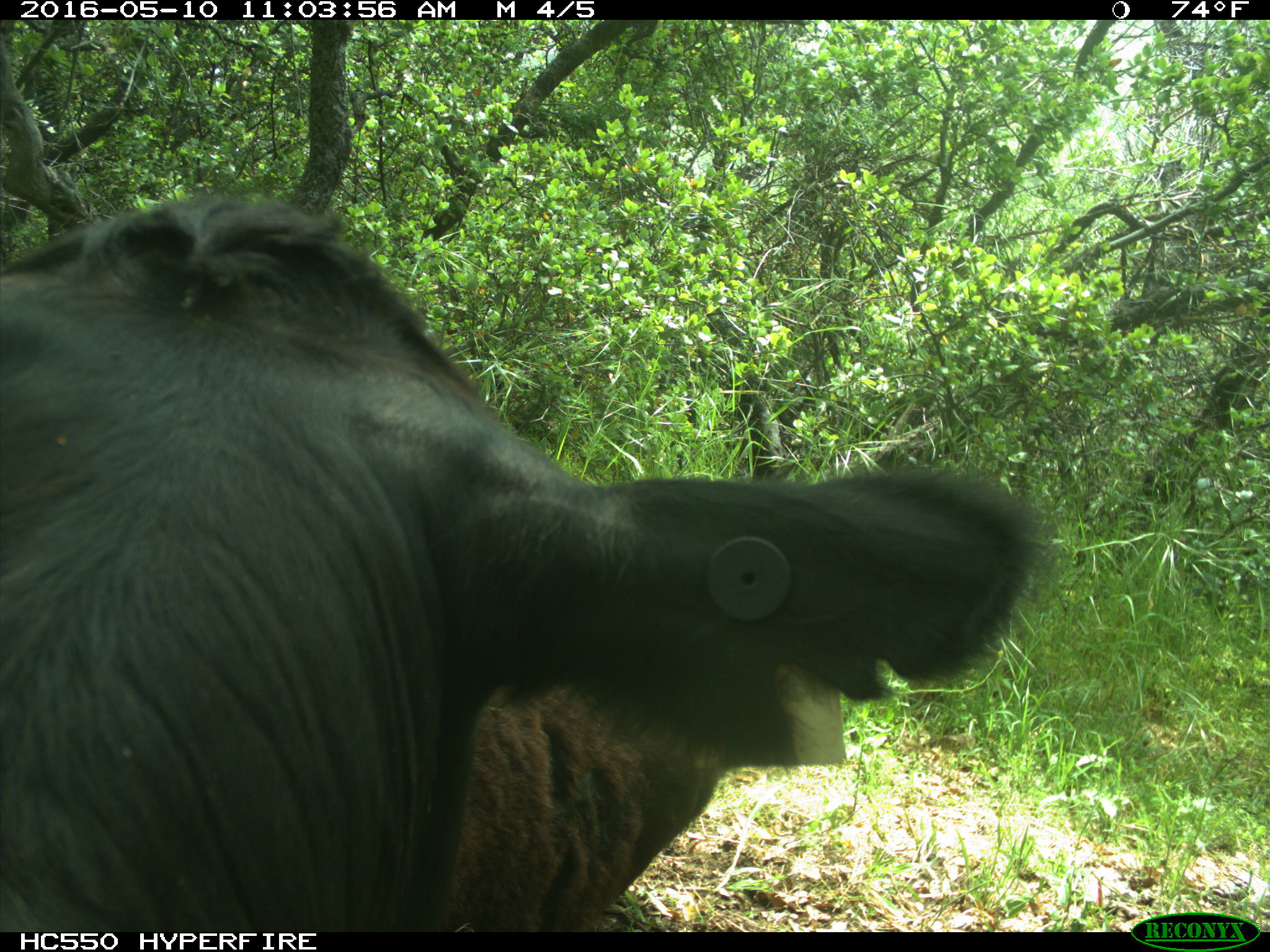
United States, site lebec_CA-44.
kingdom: Animalia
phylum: Chordata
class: Mammalia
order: Artiodactyla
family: Bovidae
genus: Bos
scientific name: Bos taurus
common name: domestic cow